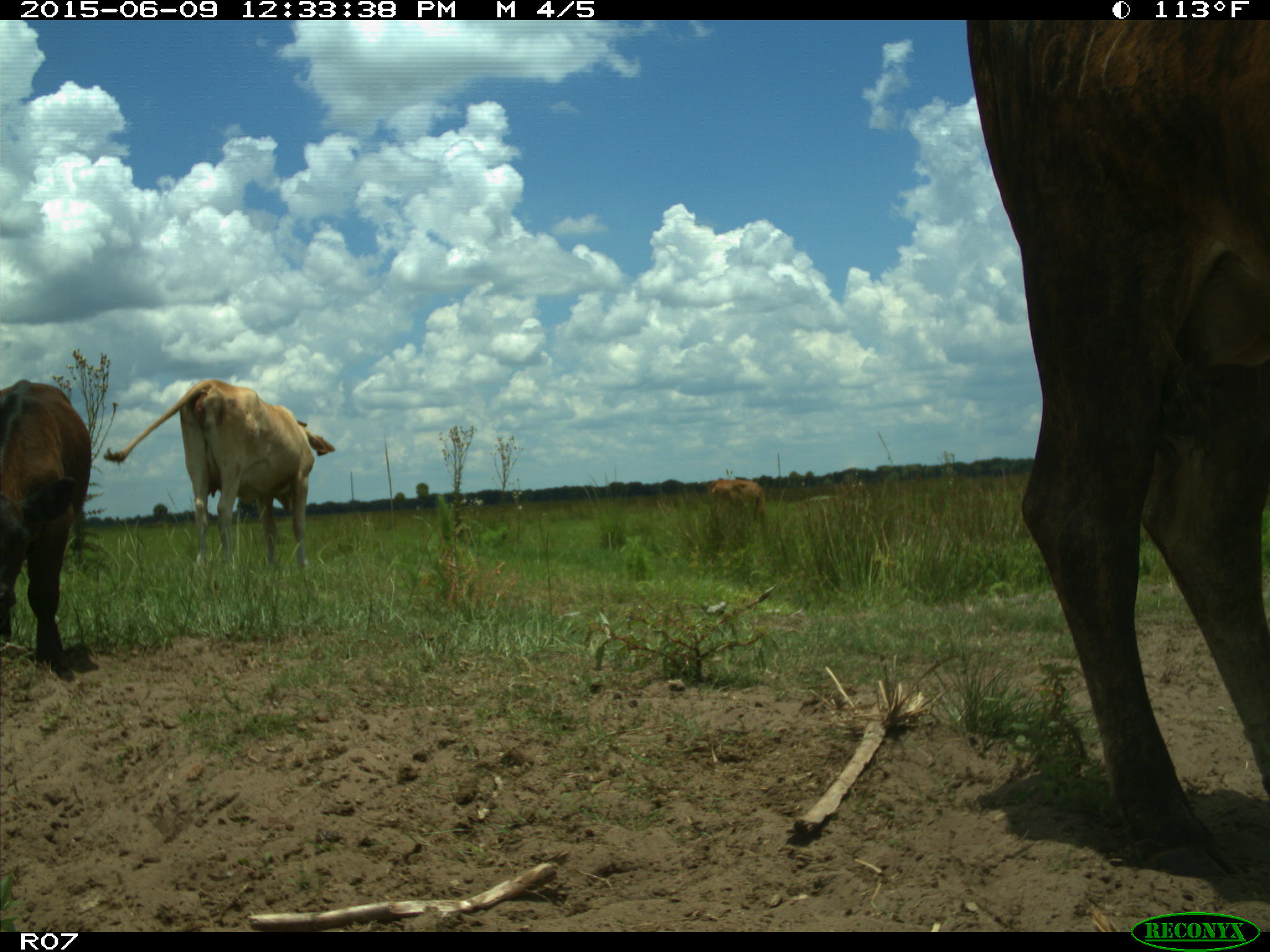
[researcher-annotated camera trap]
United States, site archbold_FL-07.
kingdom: Animalia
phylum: Chordata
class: Mammalia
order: Artiodactyla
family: Bovidae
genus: Bos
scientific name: Bos taurus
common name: domestic cow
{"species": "Bos taurus (domestic cow)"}